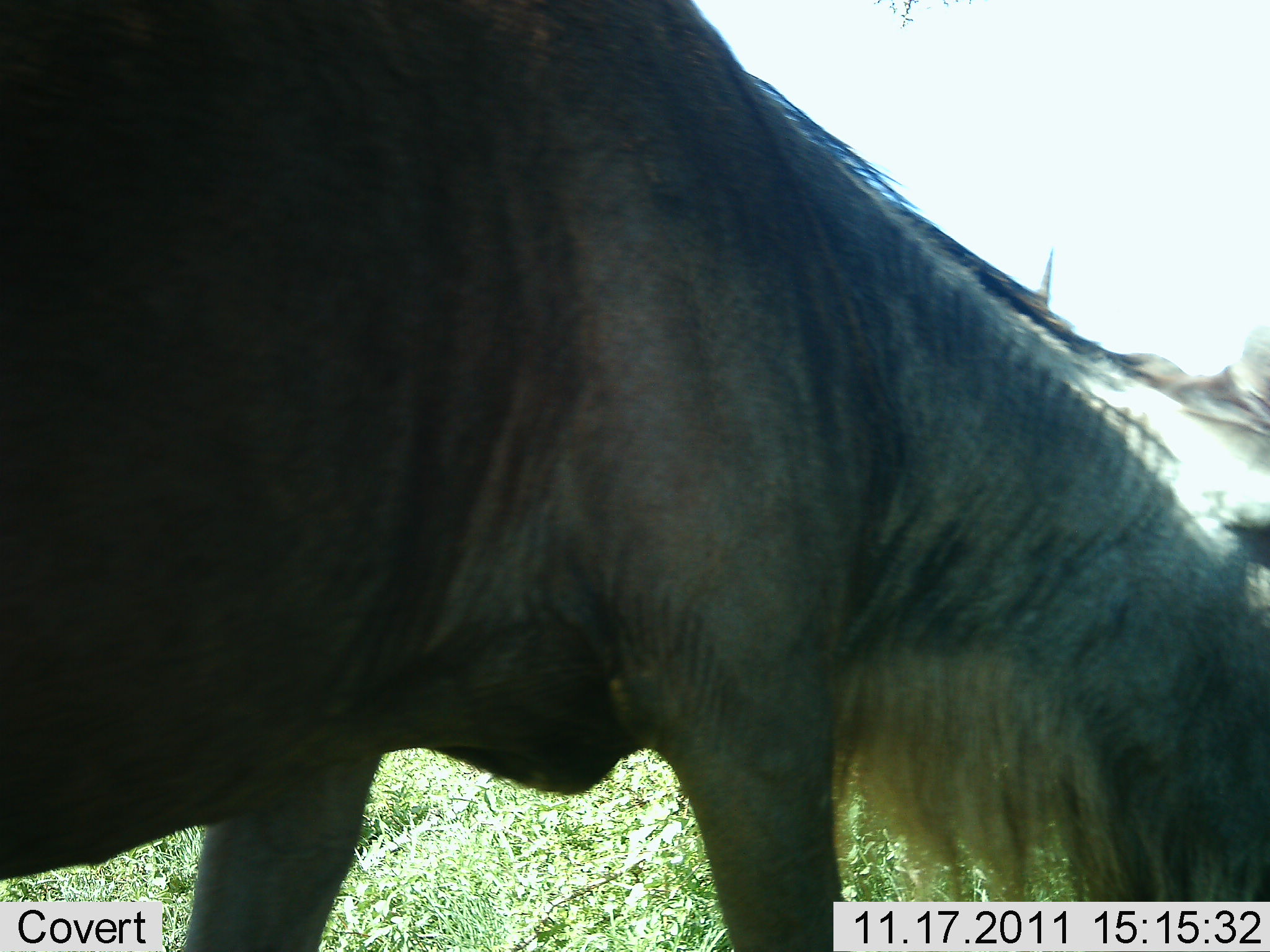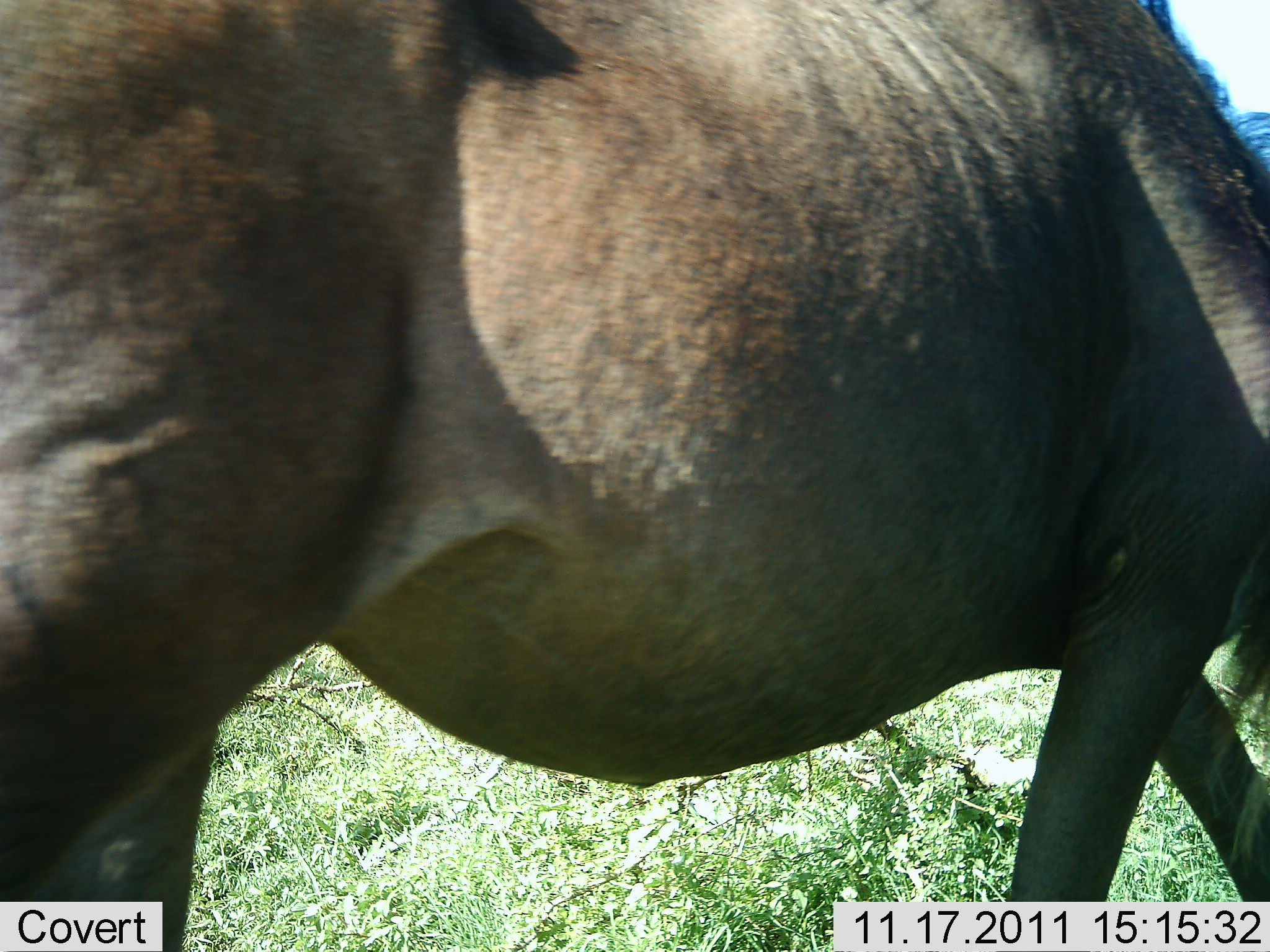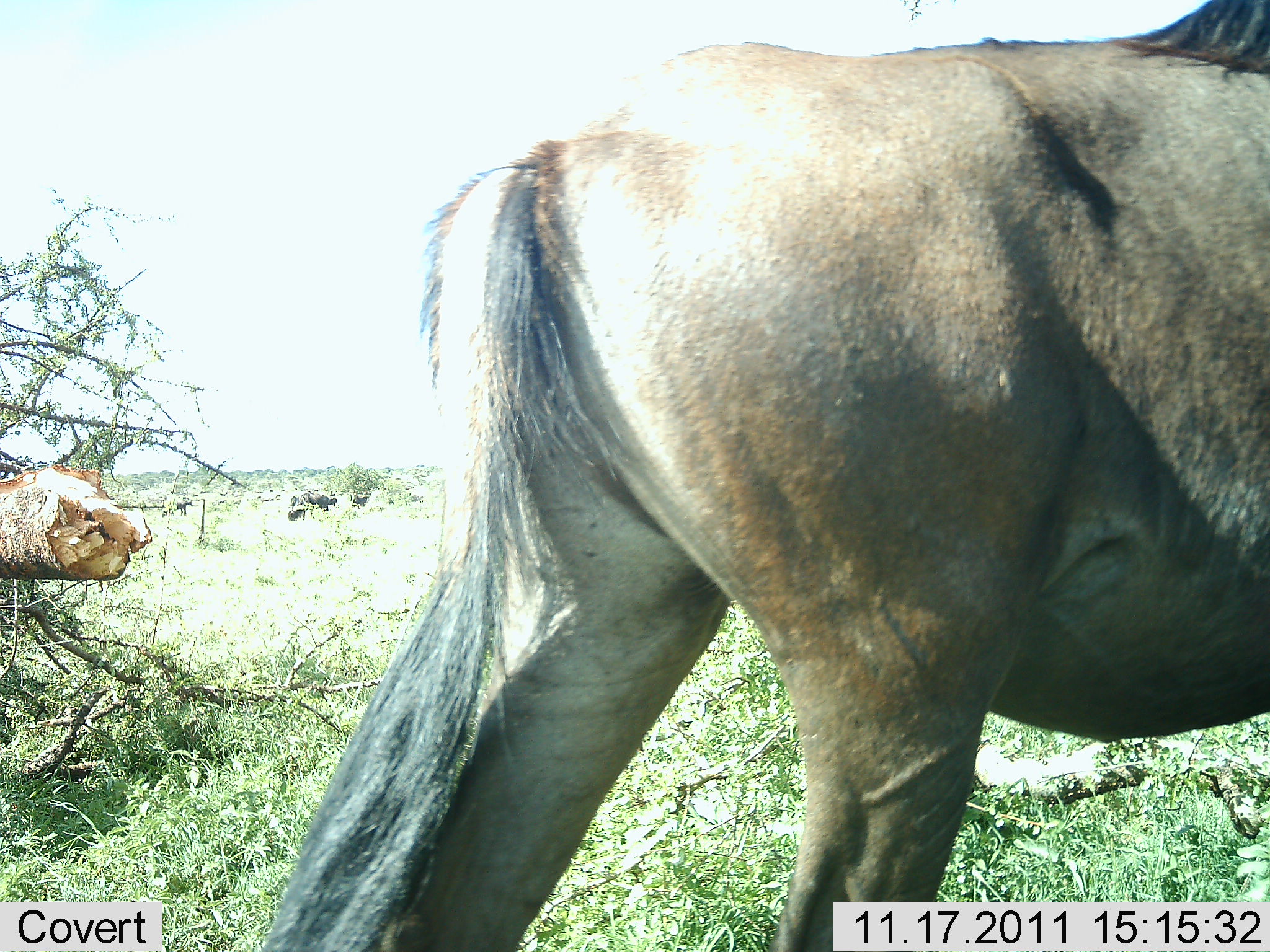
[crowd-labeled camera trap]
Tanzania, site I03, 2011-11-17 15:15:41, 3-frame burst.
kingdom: Animalia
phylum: Chordata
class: Mammalia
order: Artiodactyla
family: Bovidae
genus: Connochaetes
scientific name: Connochaetes taurinus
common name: blue wildebeest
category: wildebeest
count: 1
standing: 9%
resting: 0%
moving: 82%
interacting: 0%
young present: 0%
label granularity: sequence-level